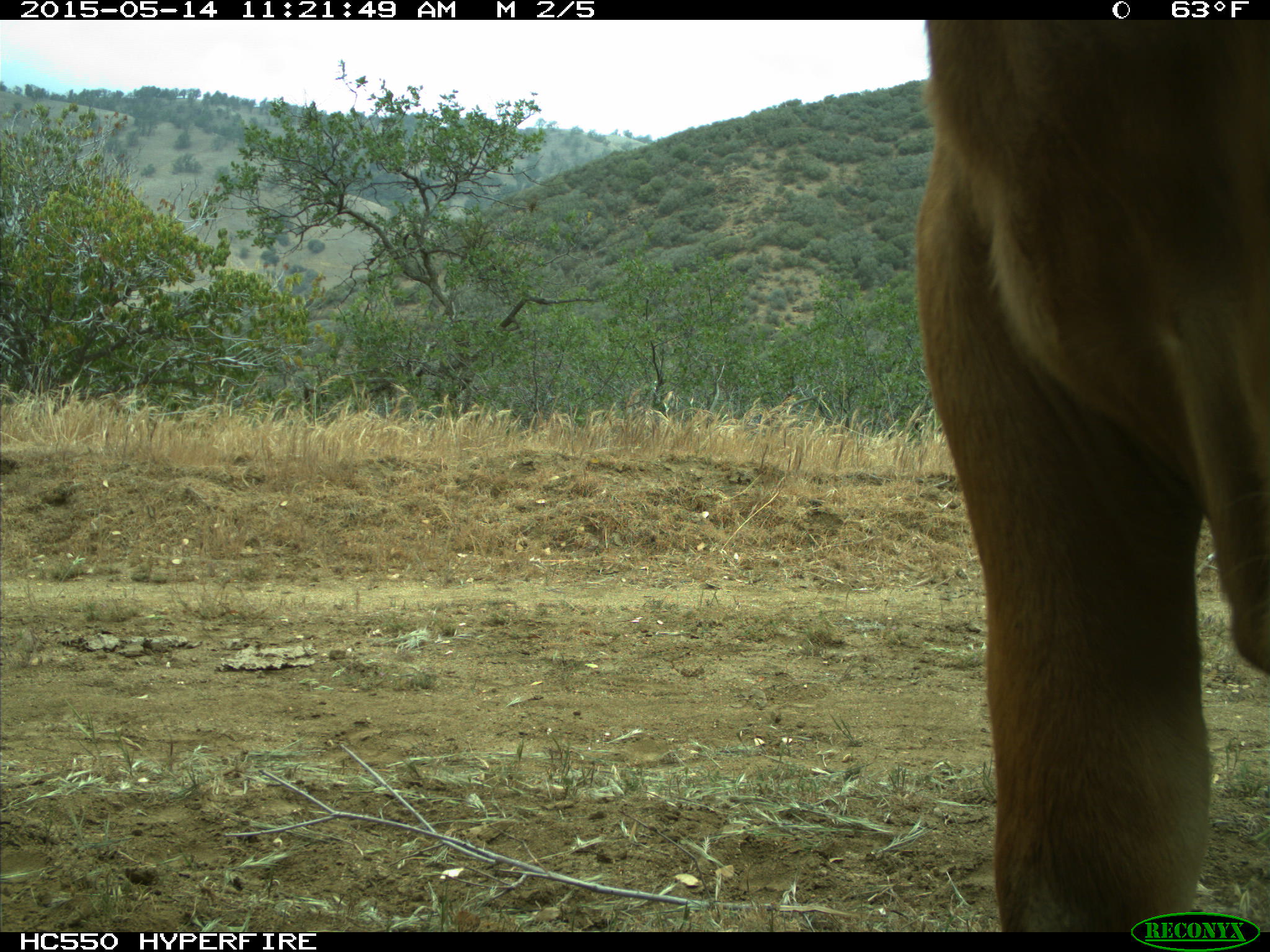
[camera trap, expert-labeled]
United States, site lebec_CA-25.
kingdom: Animalia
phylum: Chordata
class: Mammalia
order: Artiodactyla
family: Bovidae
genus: Bos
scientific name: Bos taurus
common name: domestic cow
Bos taurus (domestic cow).